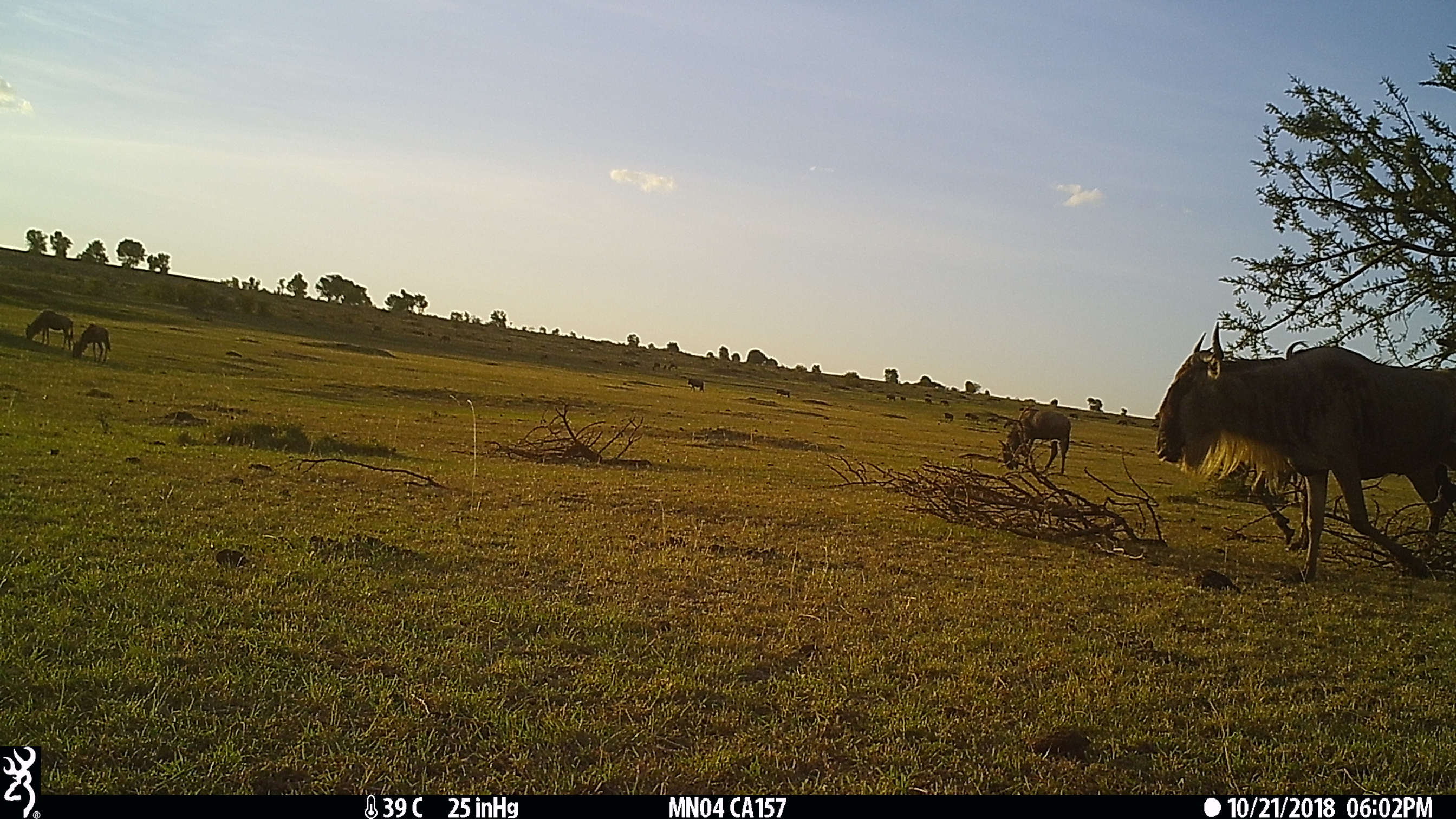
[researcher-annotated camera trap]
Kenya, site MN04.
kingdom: Animalia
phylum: Chordata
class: Mammalia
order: Artiodactyla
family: Bovidae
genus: Connochaetes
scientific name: Connochaetes taurinus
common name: blue wildebeest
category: wildebeest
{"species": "wildebeest (blue wildebeest) (Connochaetes taurinus)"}